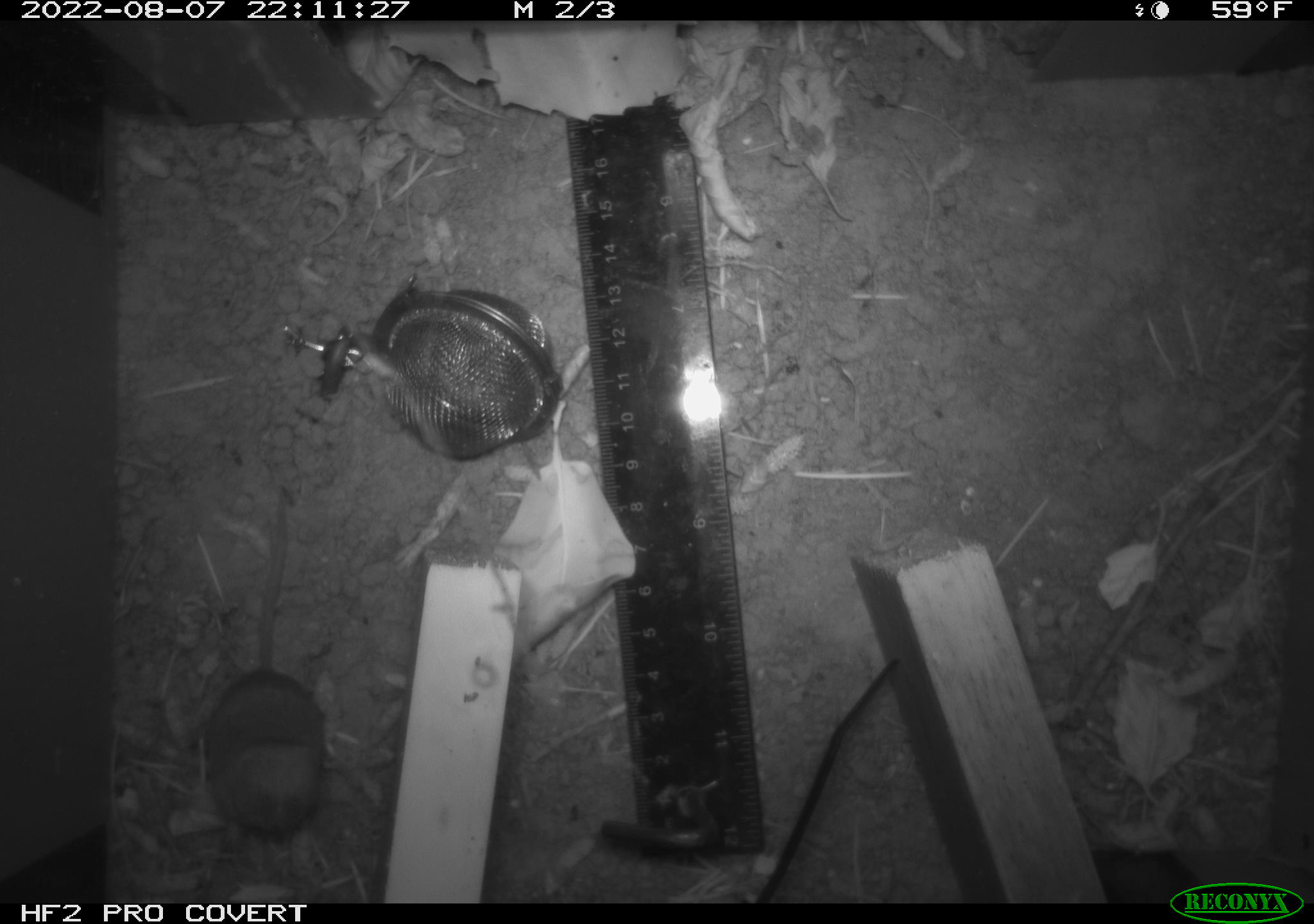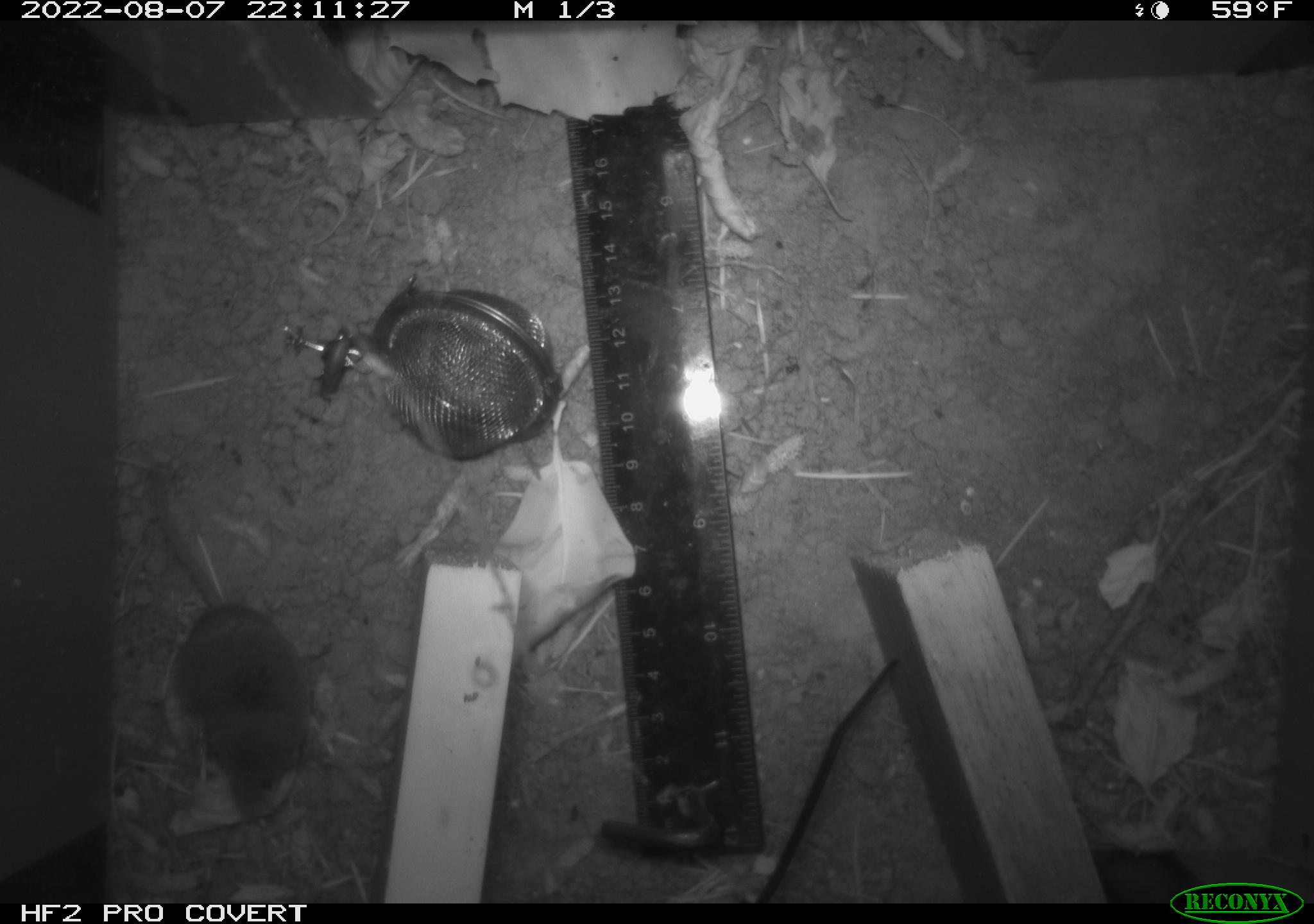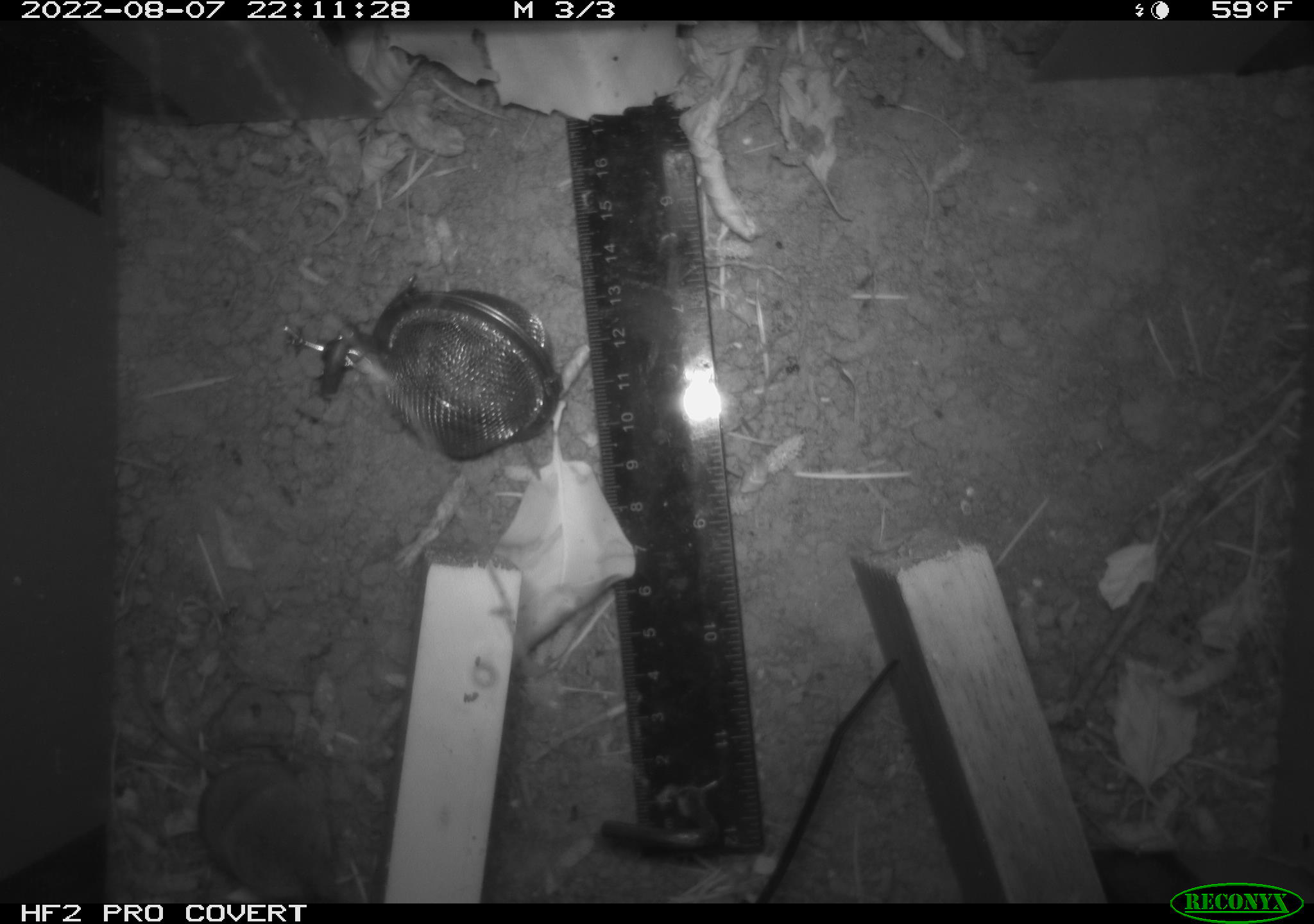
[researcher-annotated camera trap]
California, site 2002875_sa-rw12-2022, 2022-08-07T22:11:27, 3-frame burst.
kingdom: Animalia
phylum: Chordata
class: Mammalia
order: Eulipotyphla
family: Soricidae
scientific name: Soricidae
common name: shrews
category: soricidae family